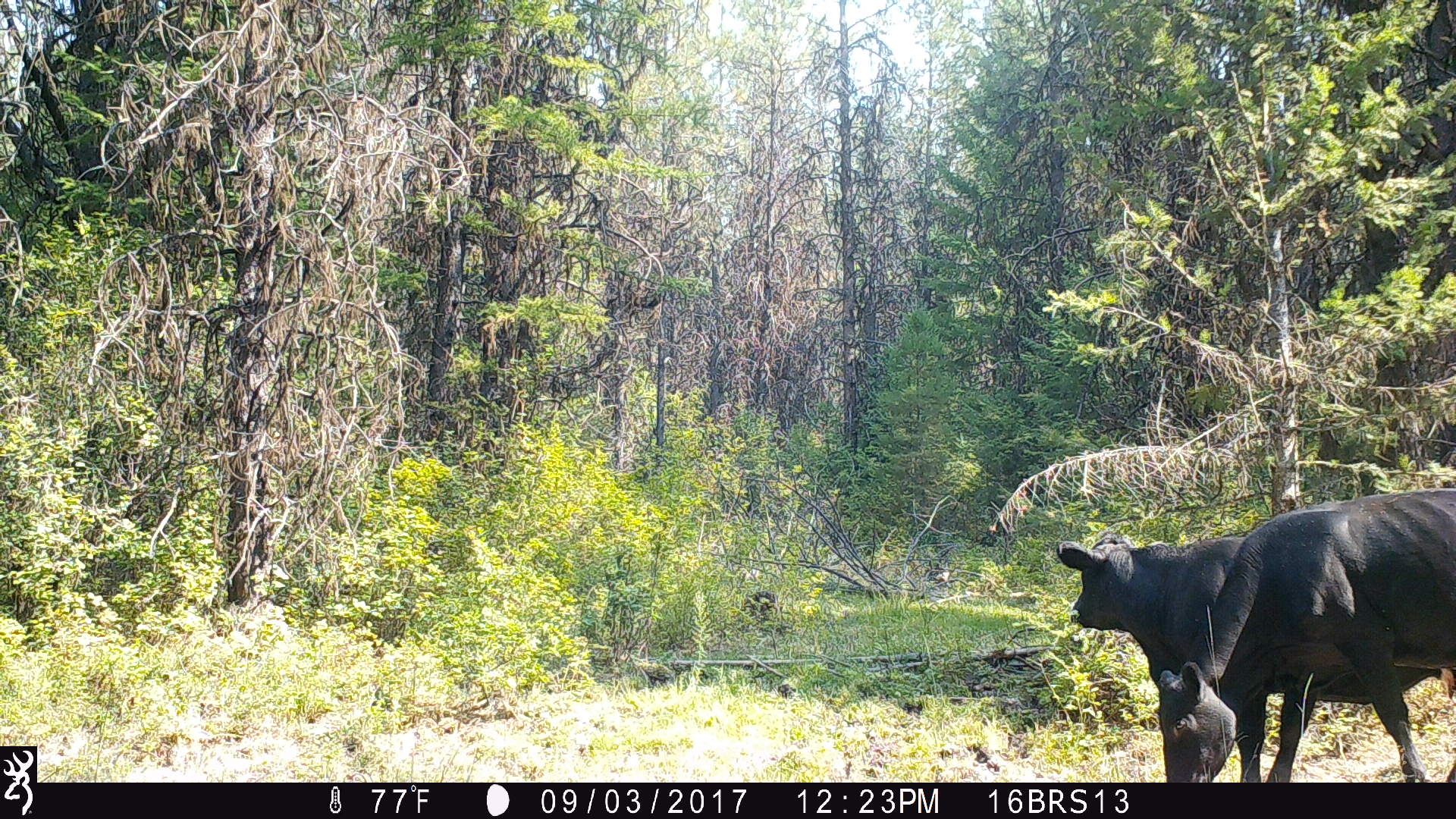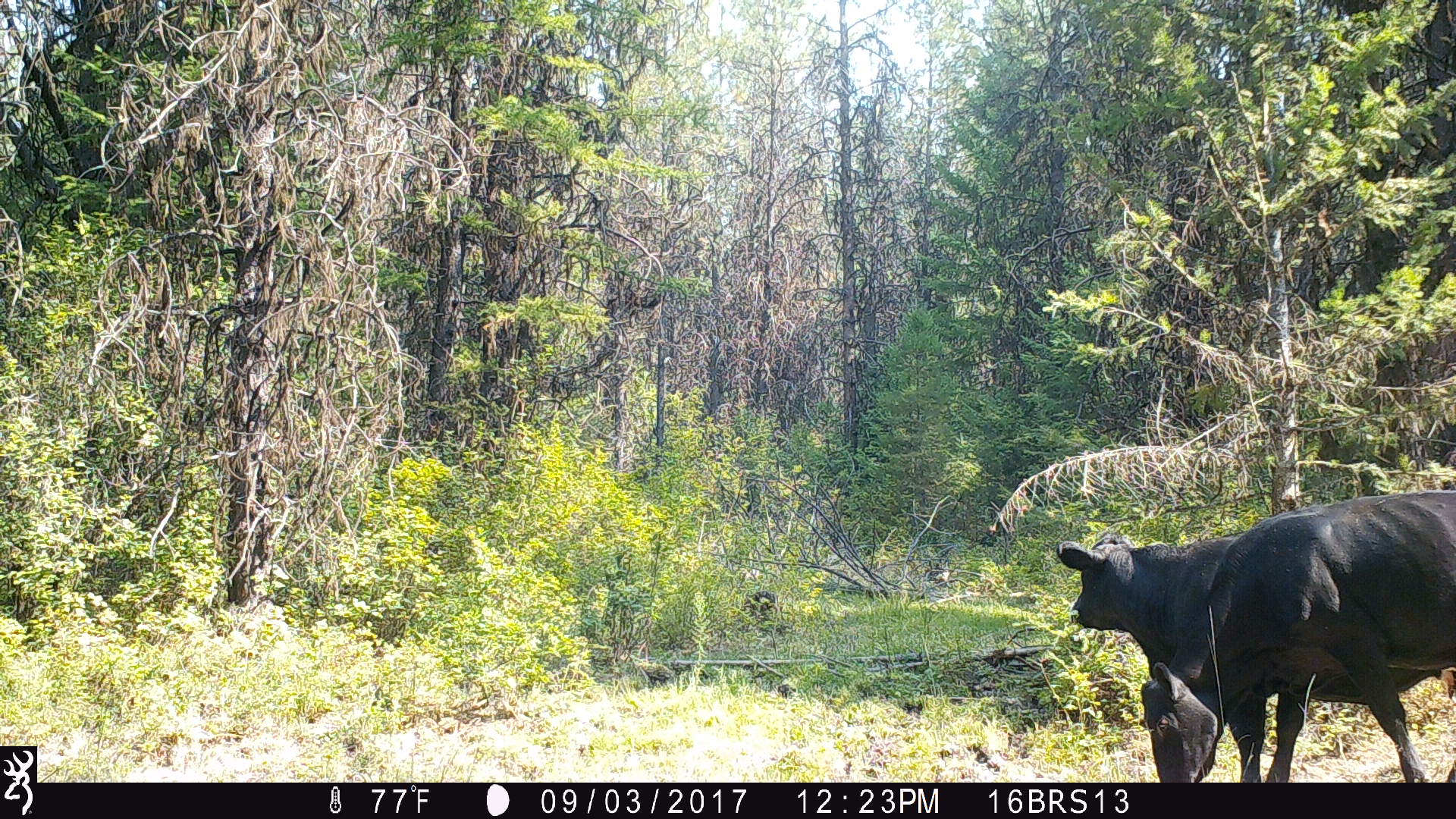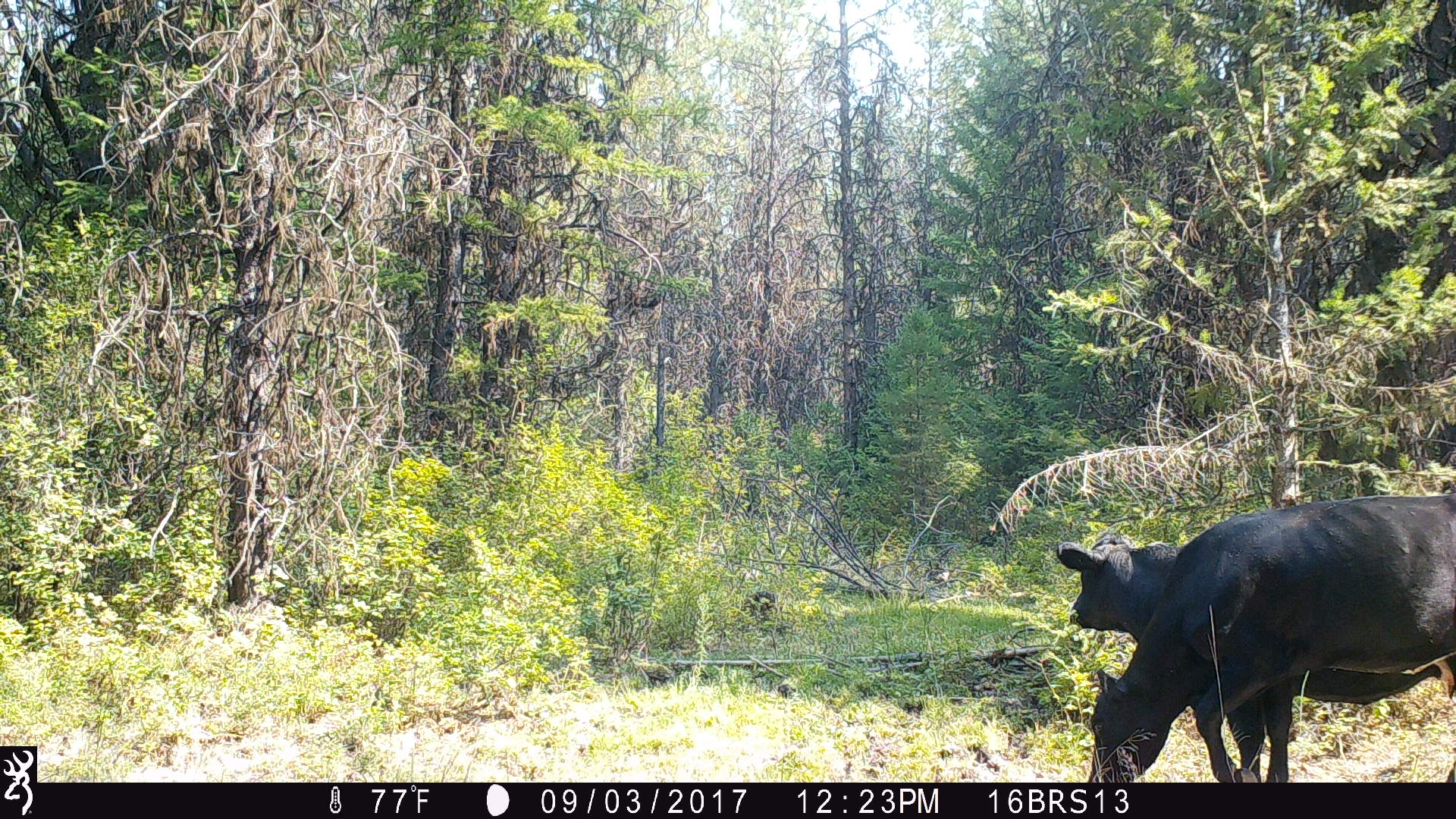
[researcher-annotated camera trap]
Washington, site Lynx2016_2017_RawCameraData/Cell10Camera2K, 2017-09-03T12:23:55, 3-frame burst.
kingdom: Animalia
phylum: Chordata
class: Mammalia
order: Artiodactyla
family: Bovidae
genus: Bos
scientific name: Bos taurus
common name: domestic cattle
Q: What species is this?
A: Domestic cattle (Bos taurus).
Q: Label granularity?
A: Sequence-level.